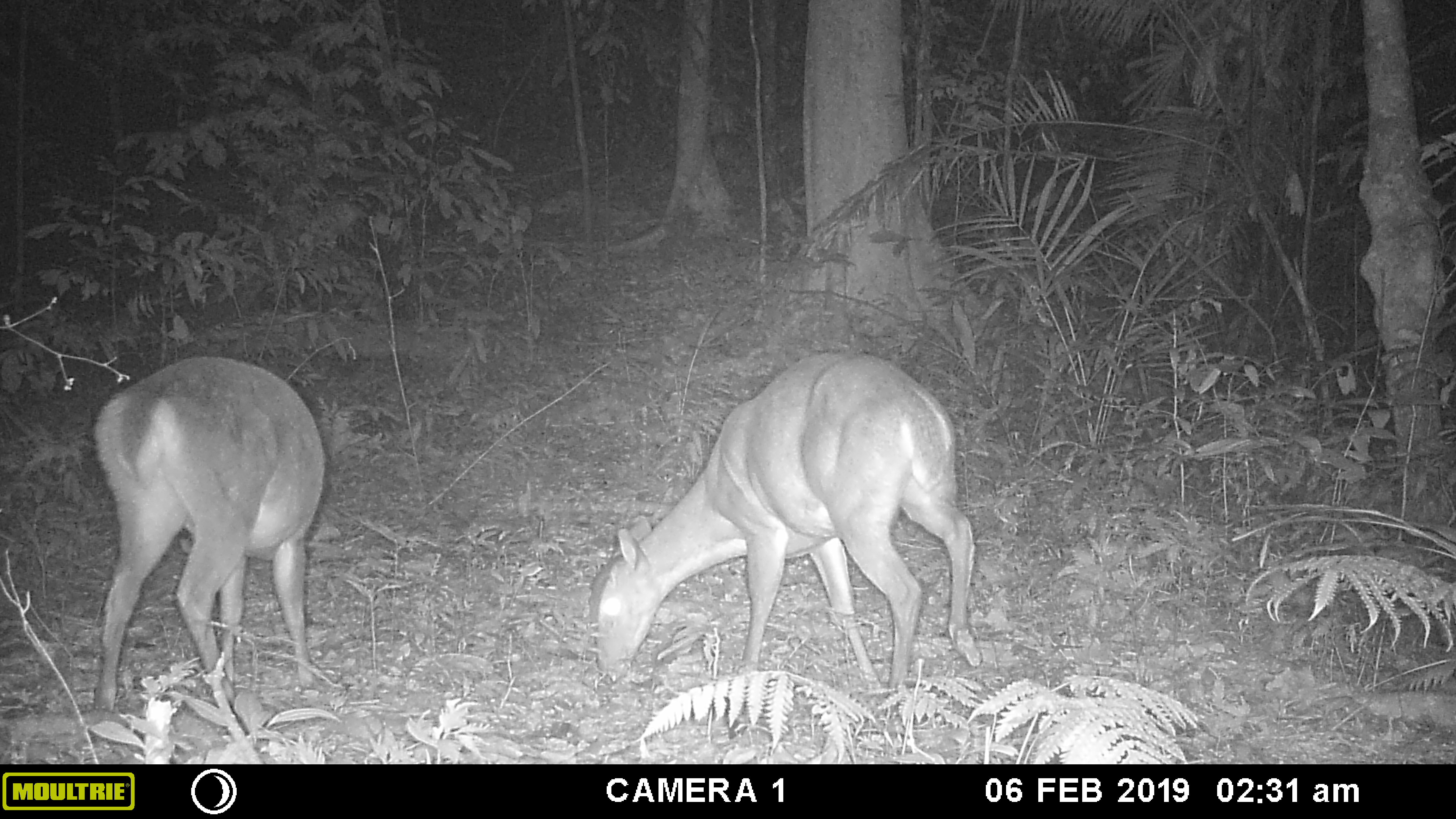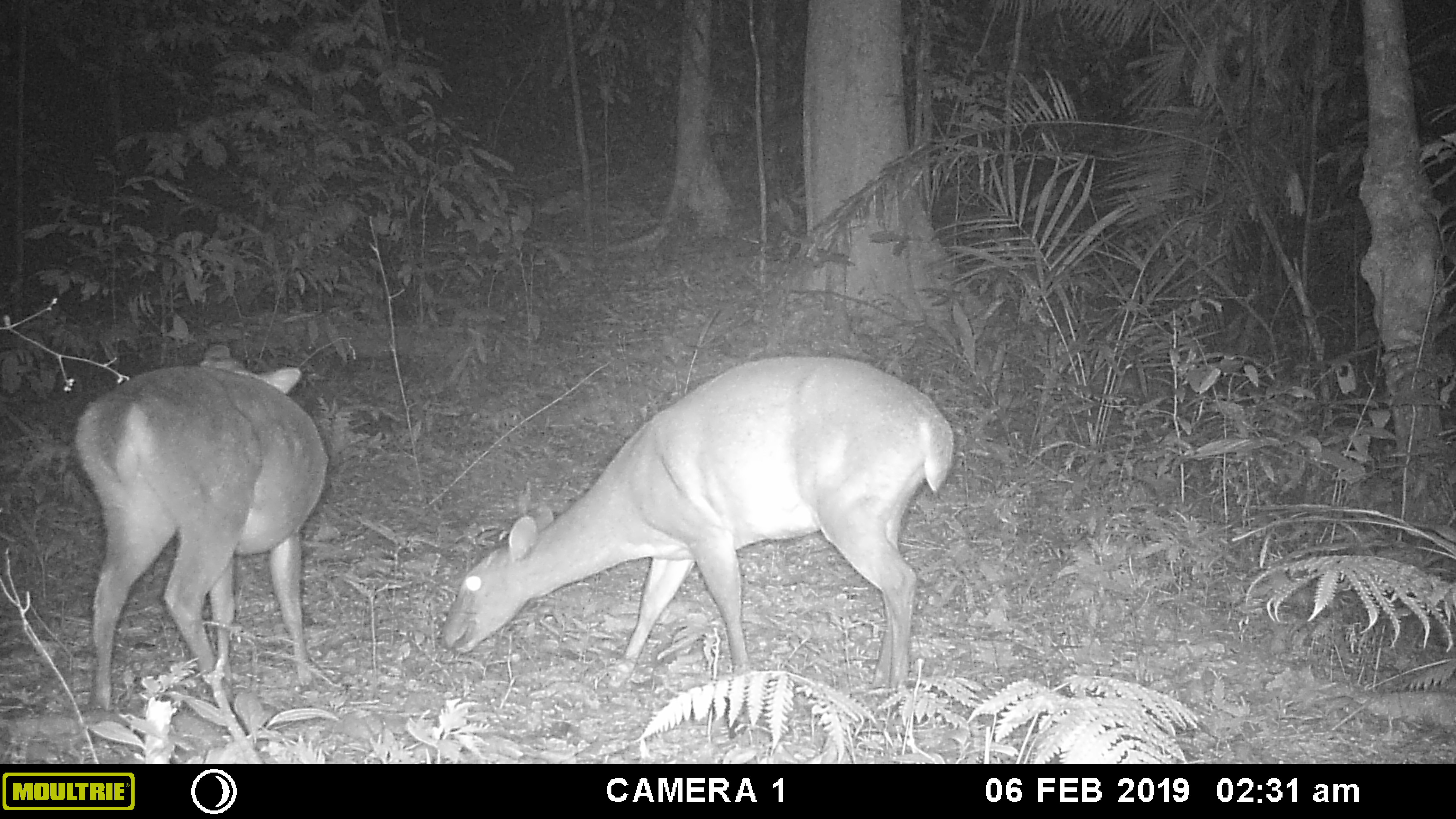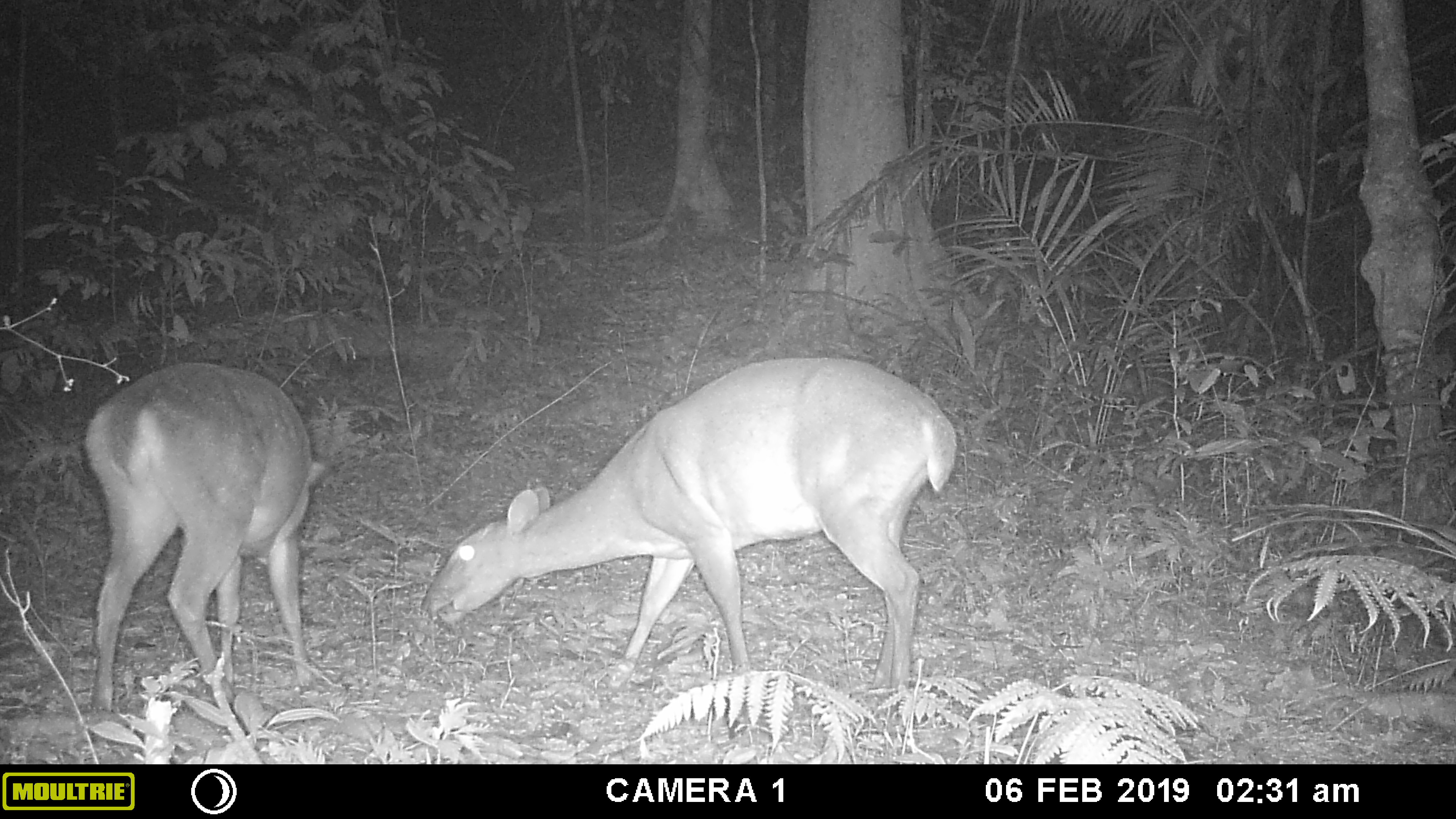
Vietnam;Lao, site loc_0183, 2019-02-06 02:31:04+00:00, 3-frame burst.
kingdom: Animalia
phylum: Chordata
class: Mammalia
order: Artiodactyla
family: Cervidae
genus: Muntiacus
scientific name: Muntiacus vuquangensis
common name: large-antlered muntjac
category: large antlered muntjac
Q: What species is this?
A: Large antlered muntjac (large-antlered muntjac) (Muntiacus vuquangensis).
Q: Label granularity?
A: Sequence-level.